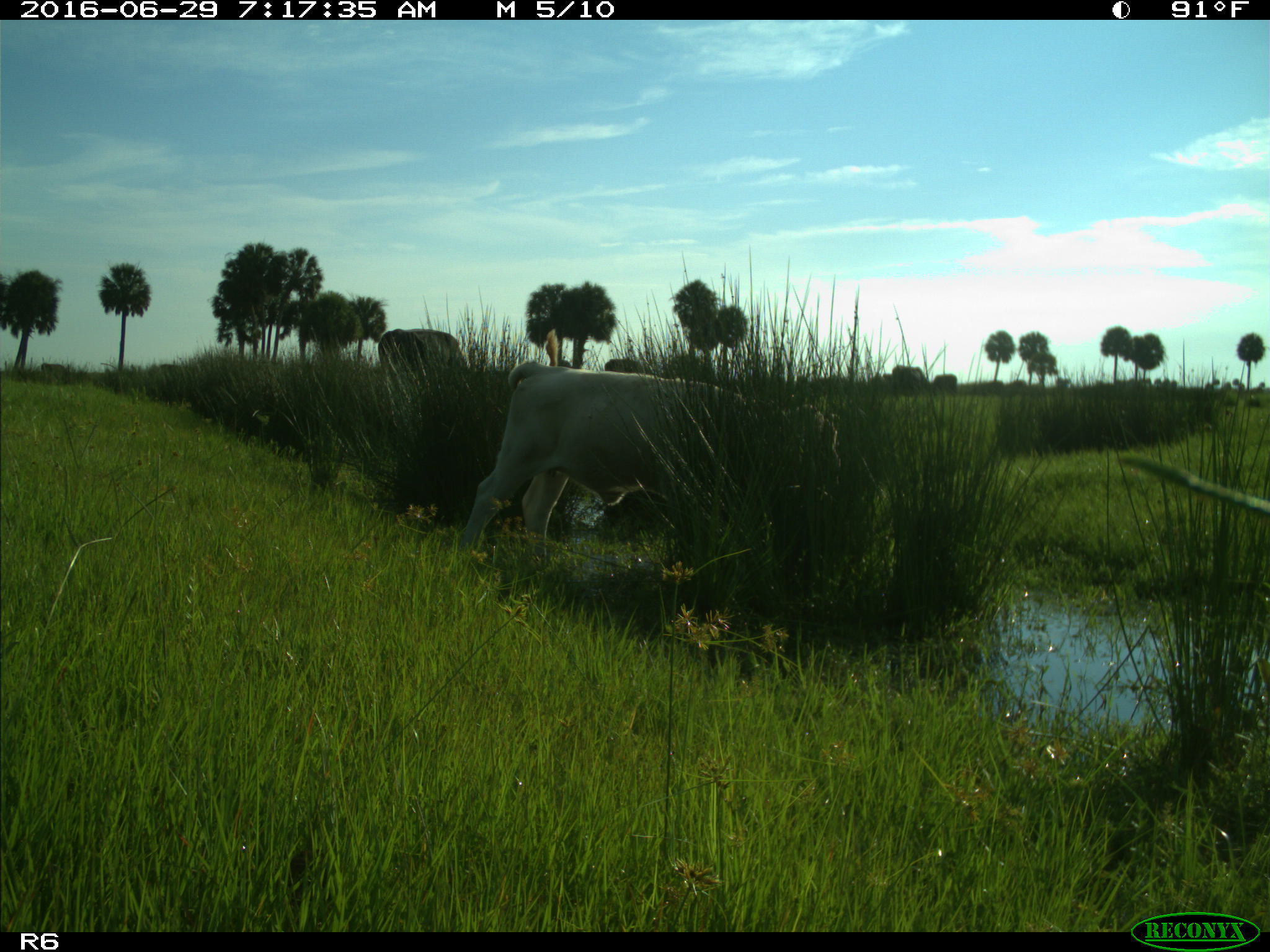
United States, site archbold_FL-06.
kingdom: Animalia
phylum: Chordata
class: Mammalia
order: Artiodactyla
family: Bovidae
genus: Bos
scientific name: Bos taurus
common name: domestic cow